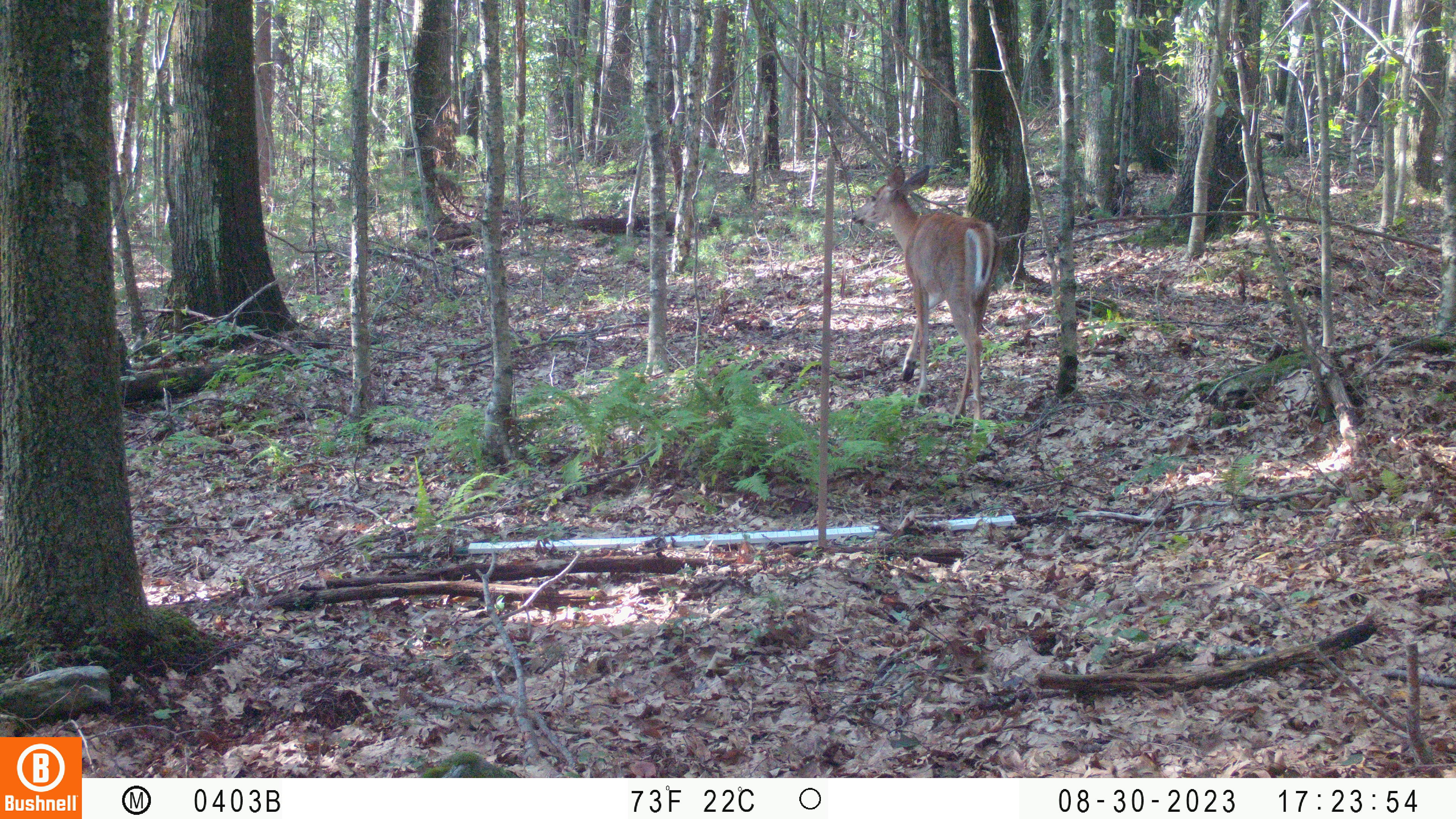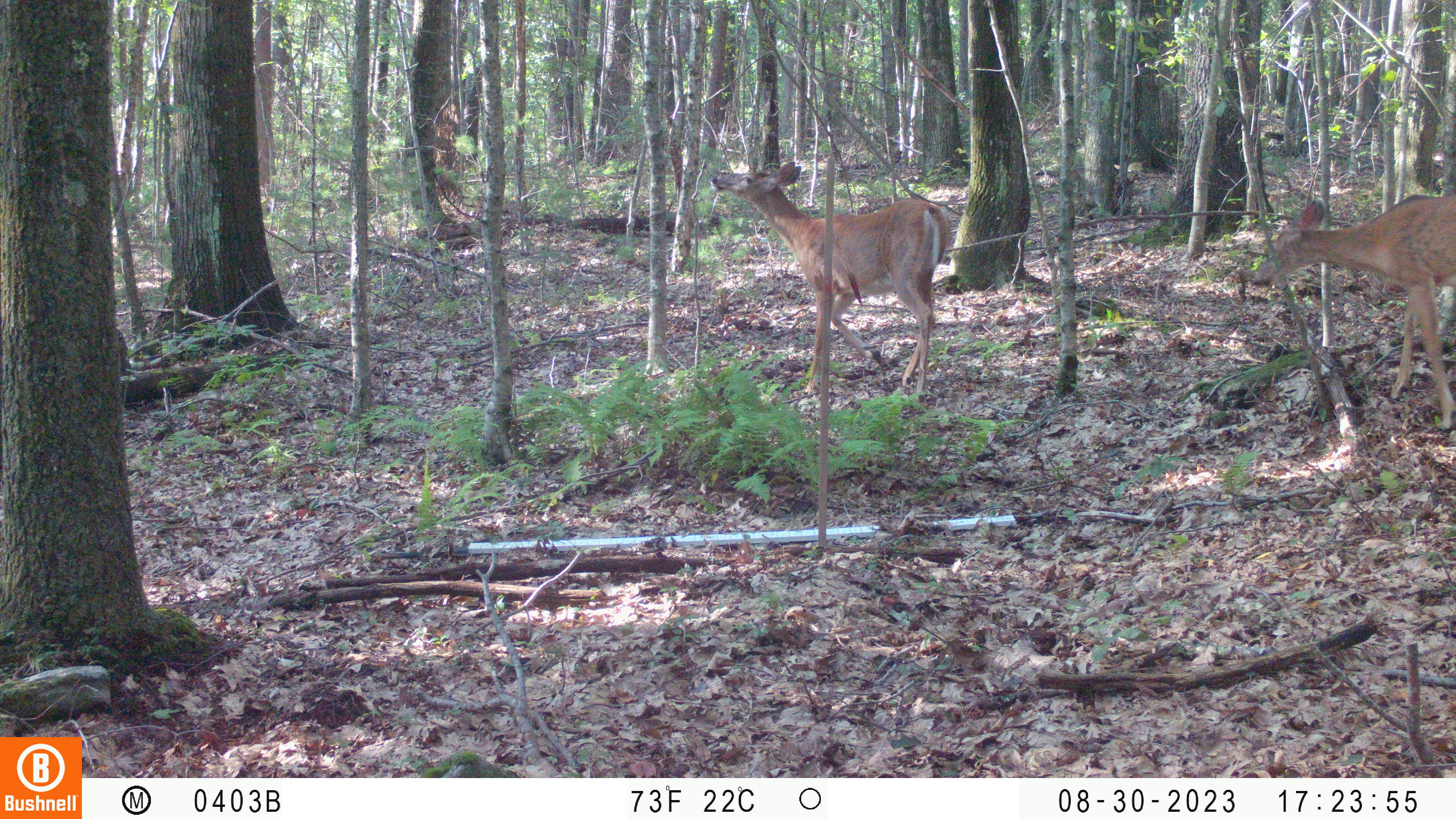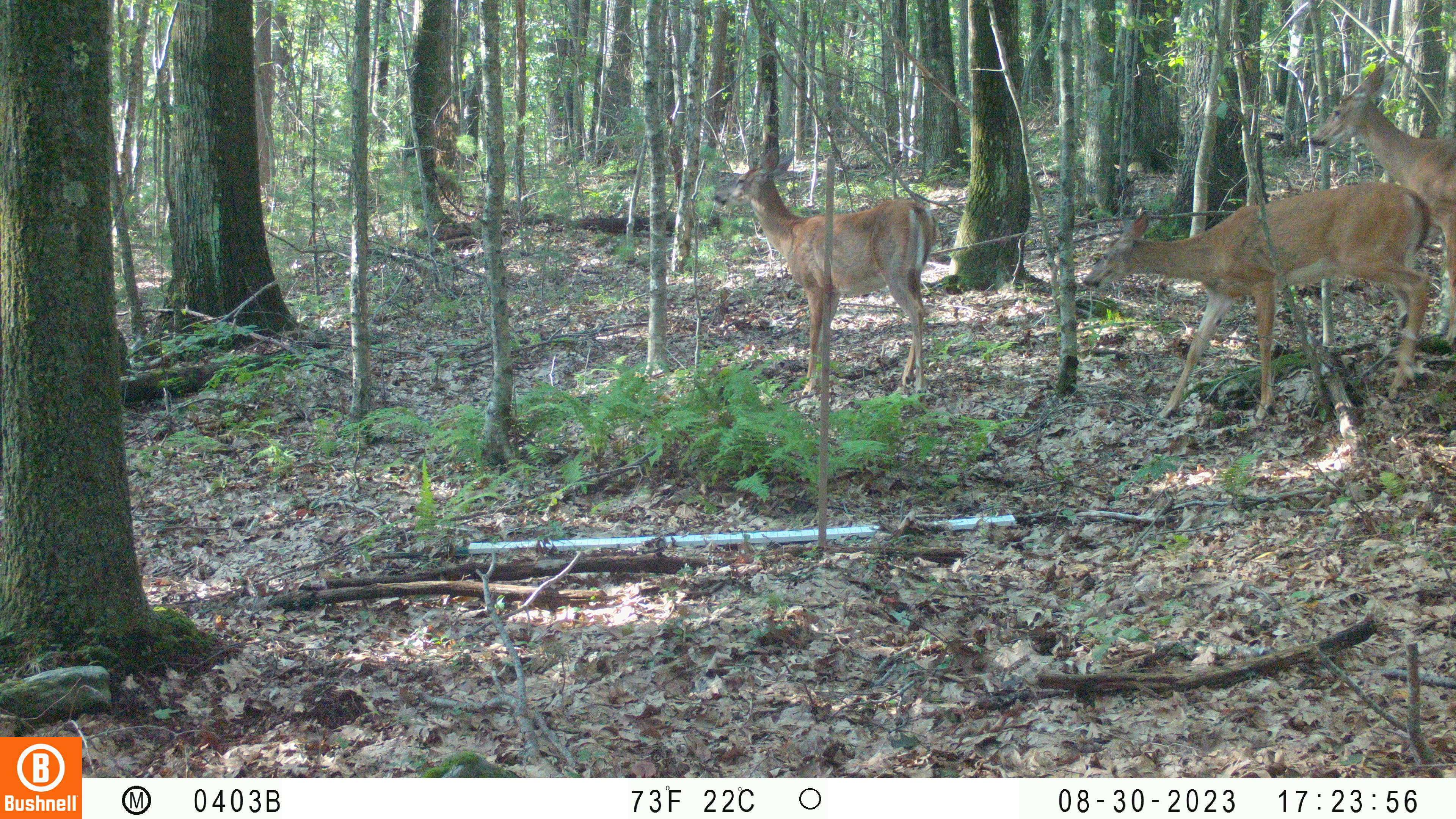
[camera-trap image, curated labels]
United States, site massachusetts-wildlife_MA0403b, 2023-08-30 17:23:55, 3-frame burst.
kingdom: Animalia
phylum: Chordata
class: Mammalia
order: Artiodactyla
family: Cervidae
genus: Odocoileus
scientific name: Odocoileus virginianus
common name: white-tailed deer